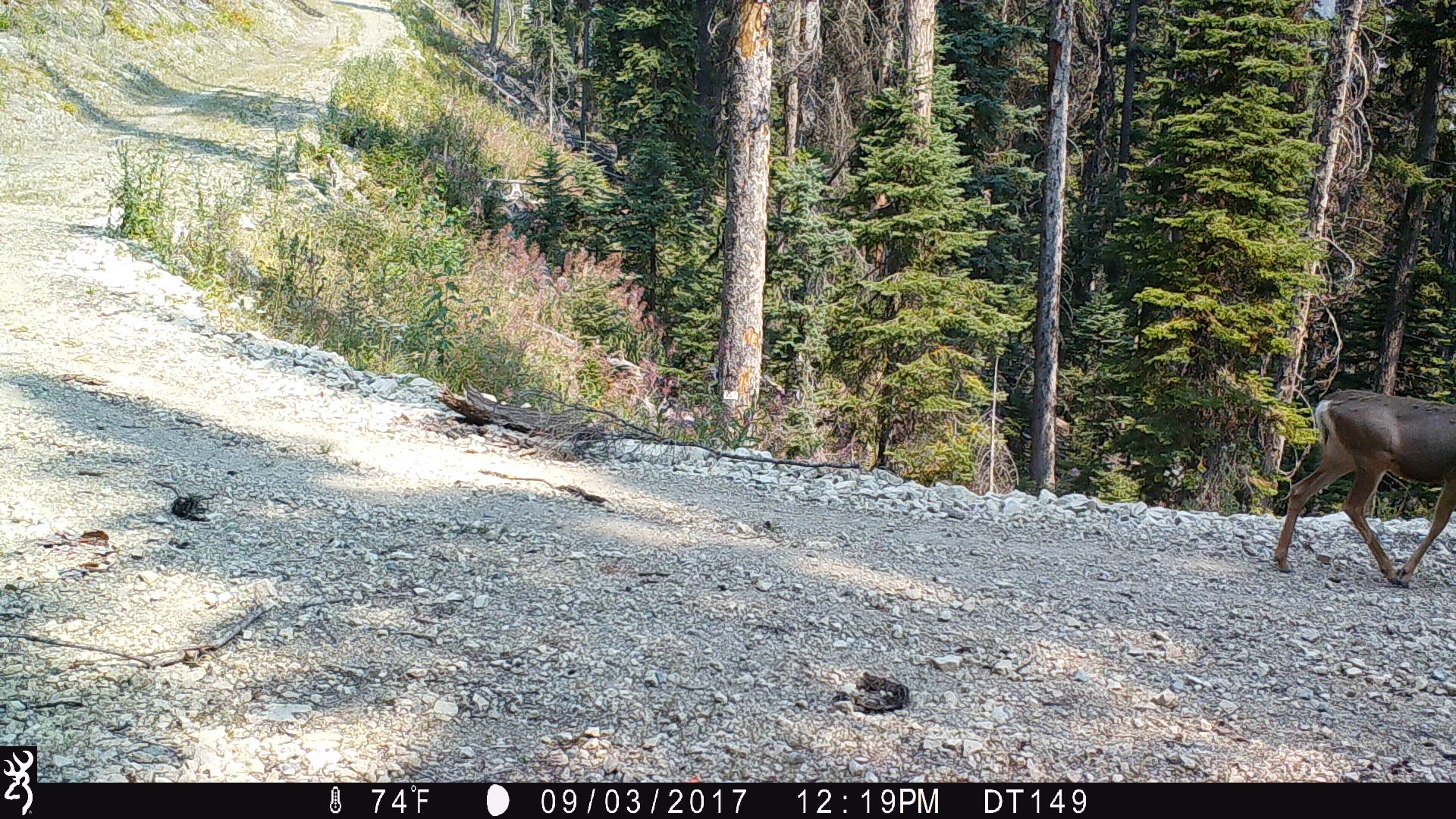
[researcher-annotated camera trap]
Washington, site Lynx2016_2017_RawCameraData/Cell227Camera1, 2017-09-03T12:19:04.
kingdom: Animalia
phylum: Chordata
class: Mammalia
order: Artiodactyla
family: Cervidae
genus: Odocoileus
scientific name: Odocoileus hemionus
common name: mule deer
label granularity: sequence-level